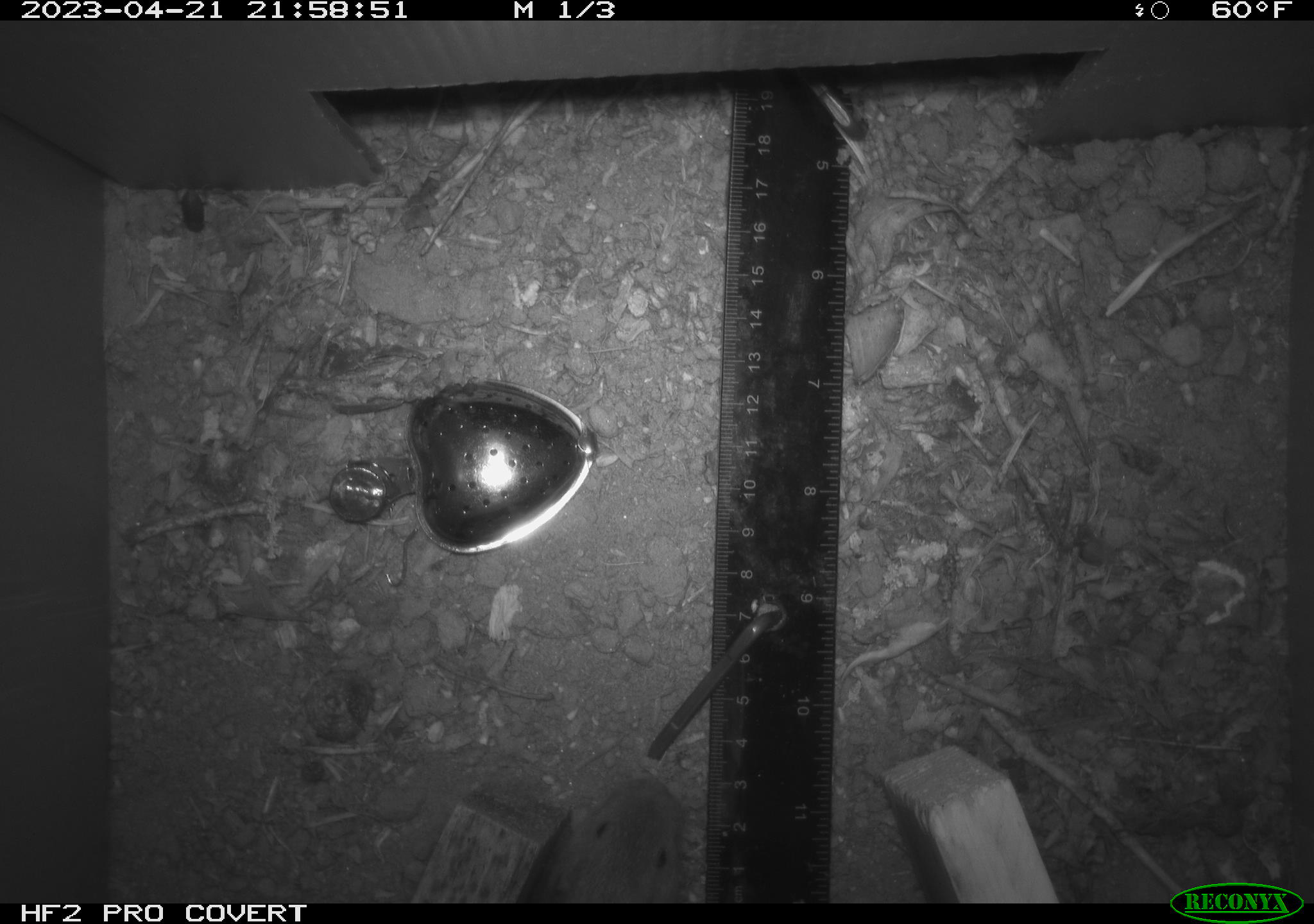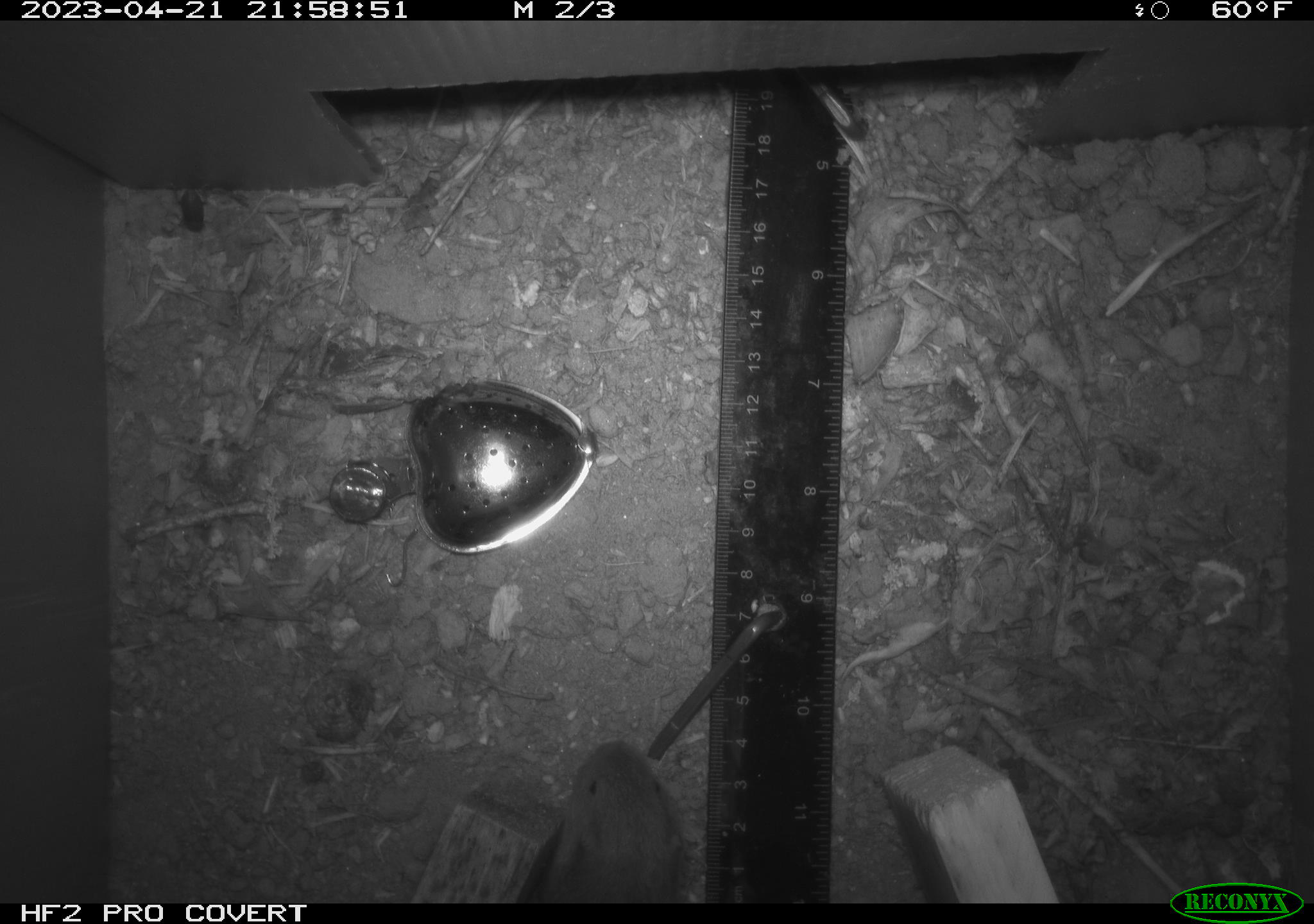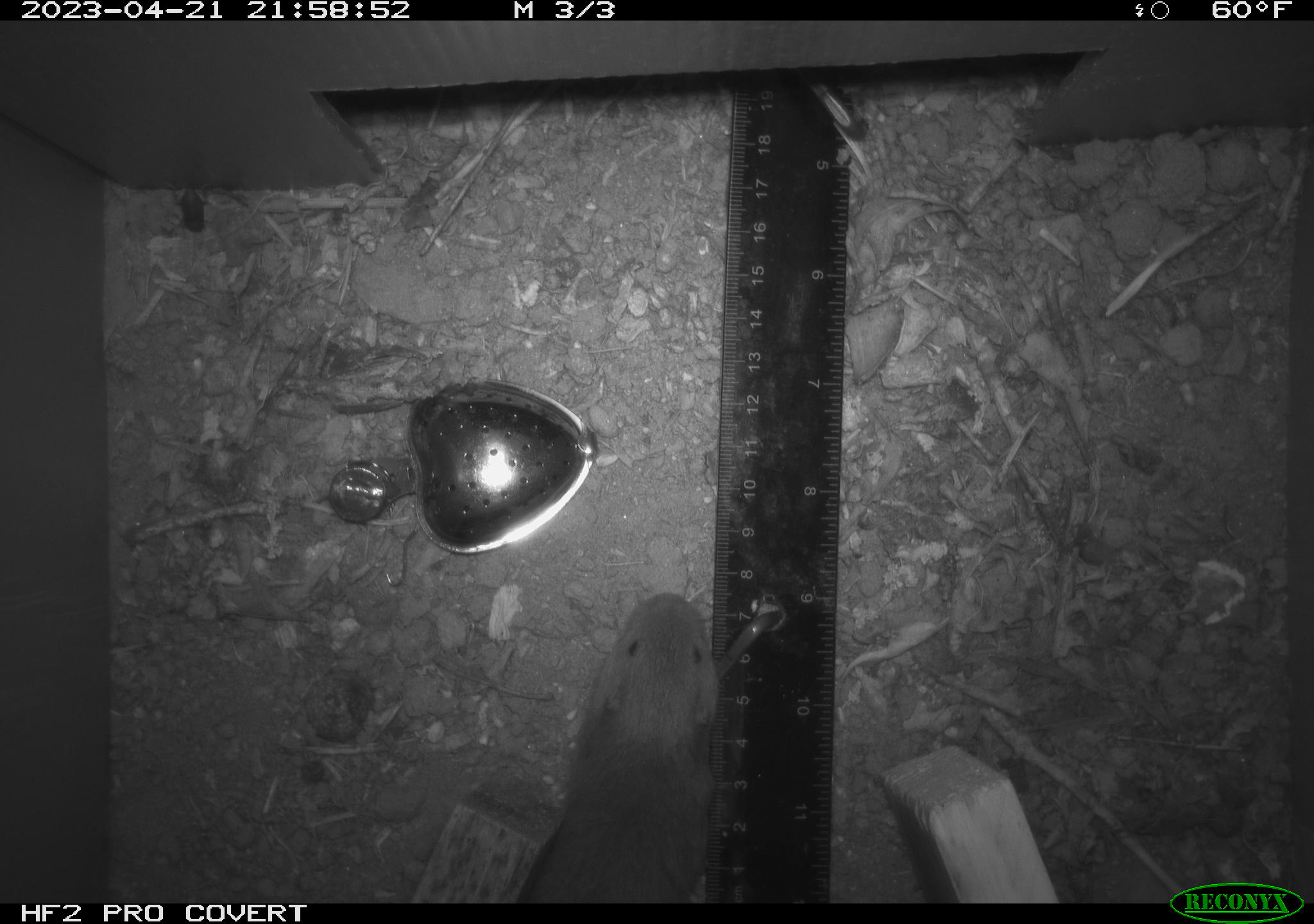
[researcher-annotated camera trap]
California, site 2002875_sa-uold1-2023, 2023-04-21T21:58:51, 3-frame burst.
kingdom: Animalia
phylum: Chordata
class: Mammalia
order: Rodentia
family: Geomyidae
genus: Megascapheus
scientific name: Megascapheus bottae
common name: botta's pocket gopher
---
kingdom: Animalia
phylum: Arthropoda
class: Insecta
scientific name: Insecta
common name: insect